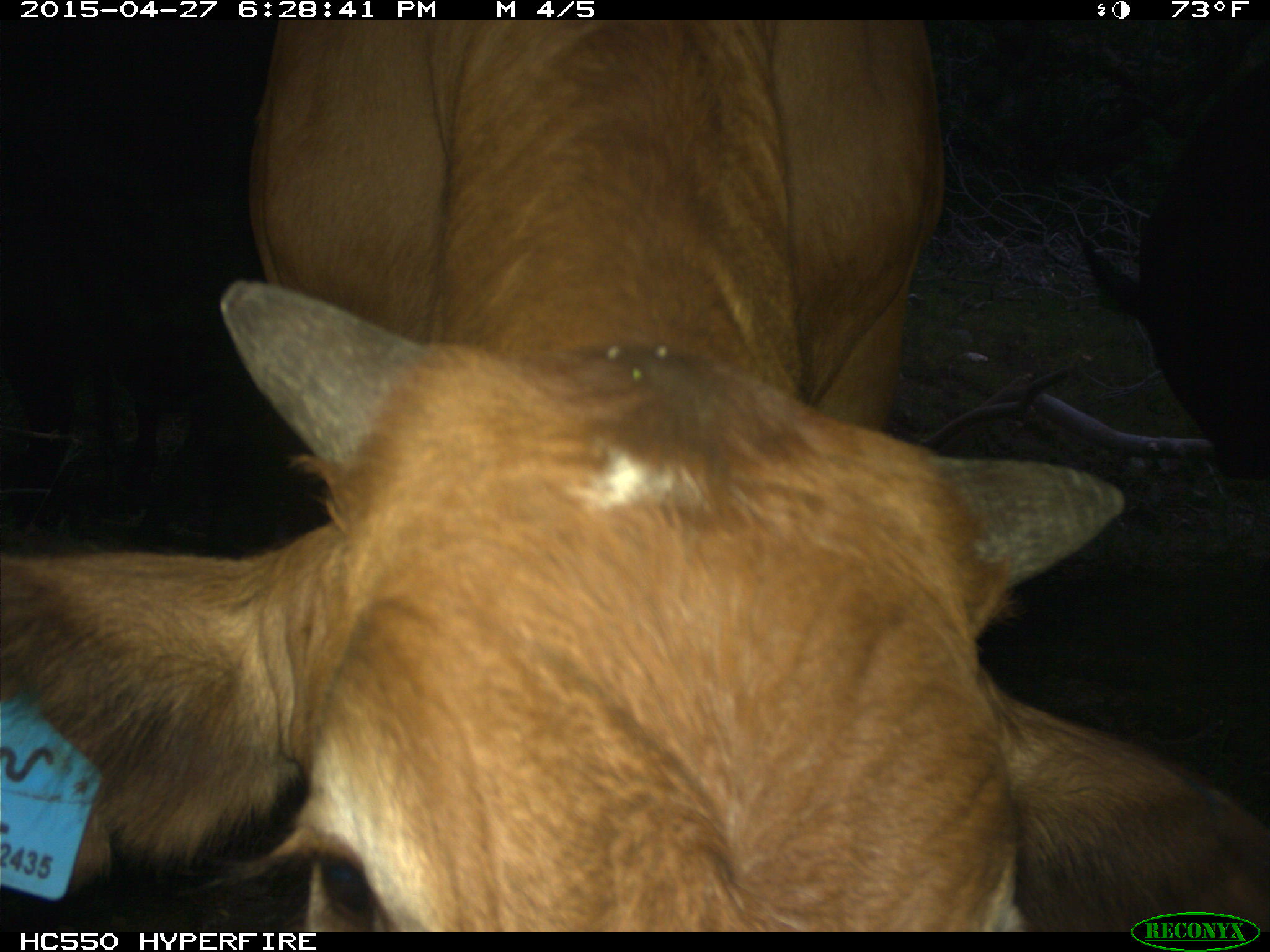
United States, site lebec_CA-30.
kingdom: Animalia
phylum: Chordata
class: Mammalia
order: Artiodactyla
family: Bovidae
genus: Bos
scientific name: Bos taurus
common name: domestic cow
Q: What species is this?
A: Bos taurus (domestic cow).